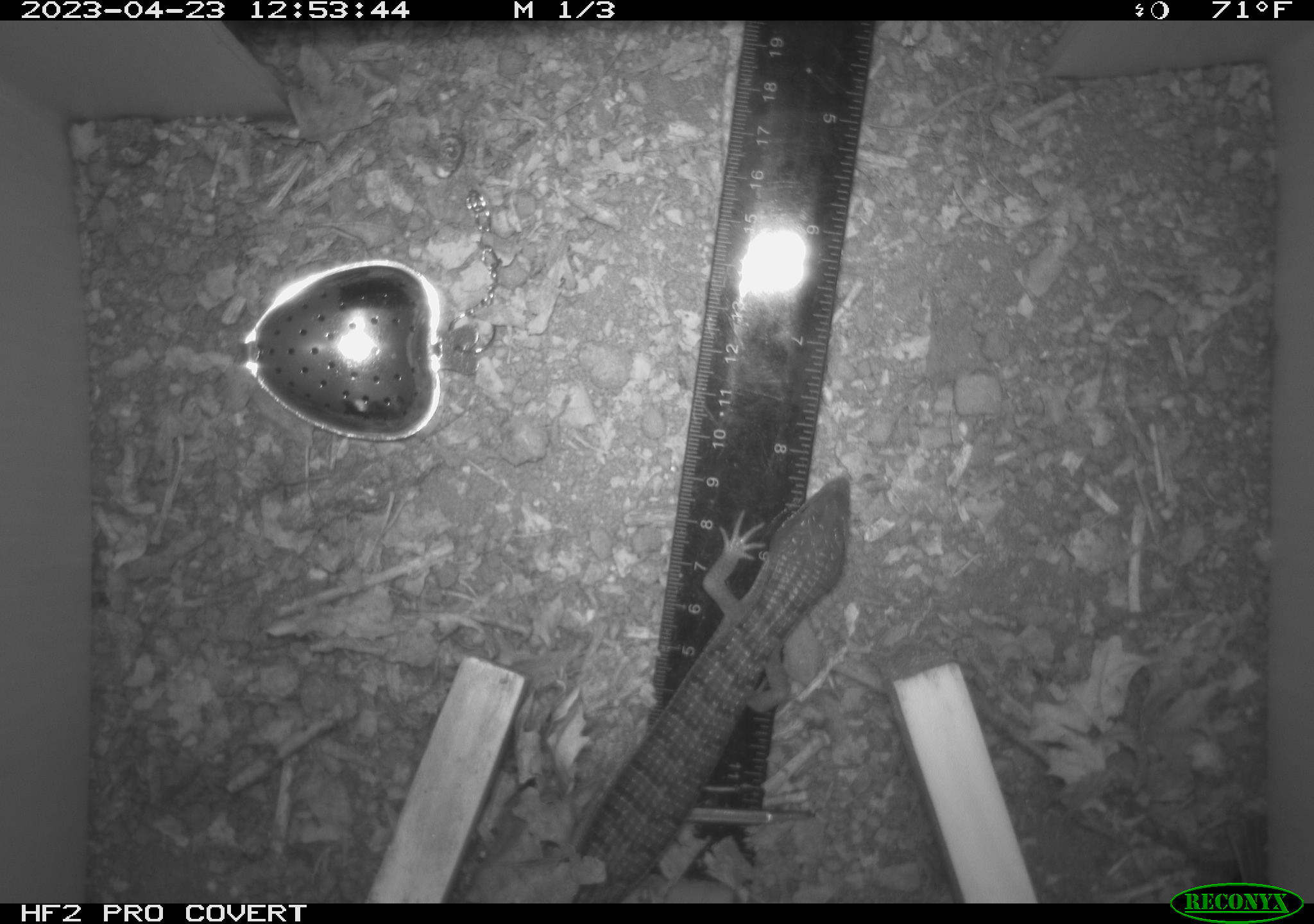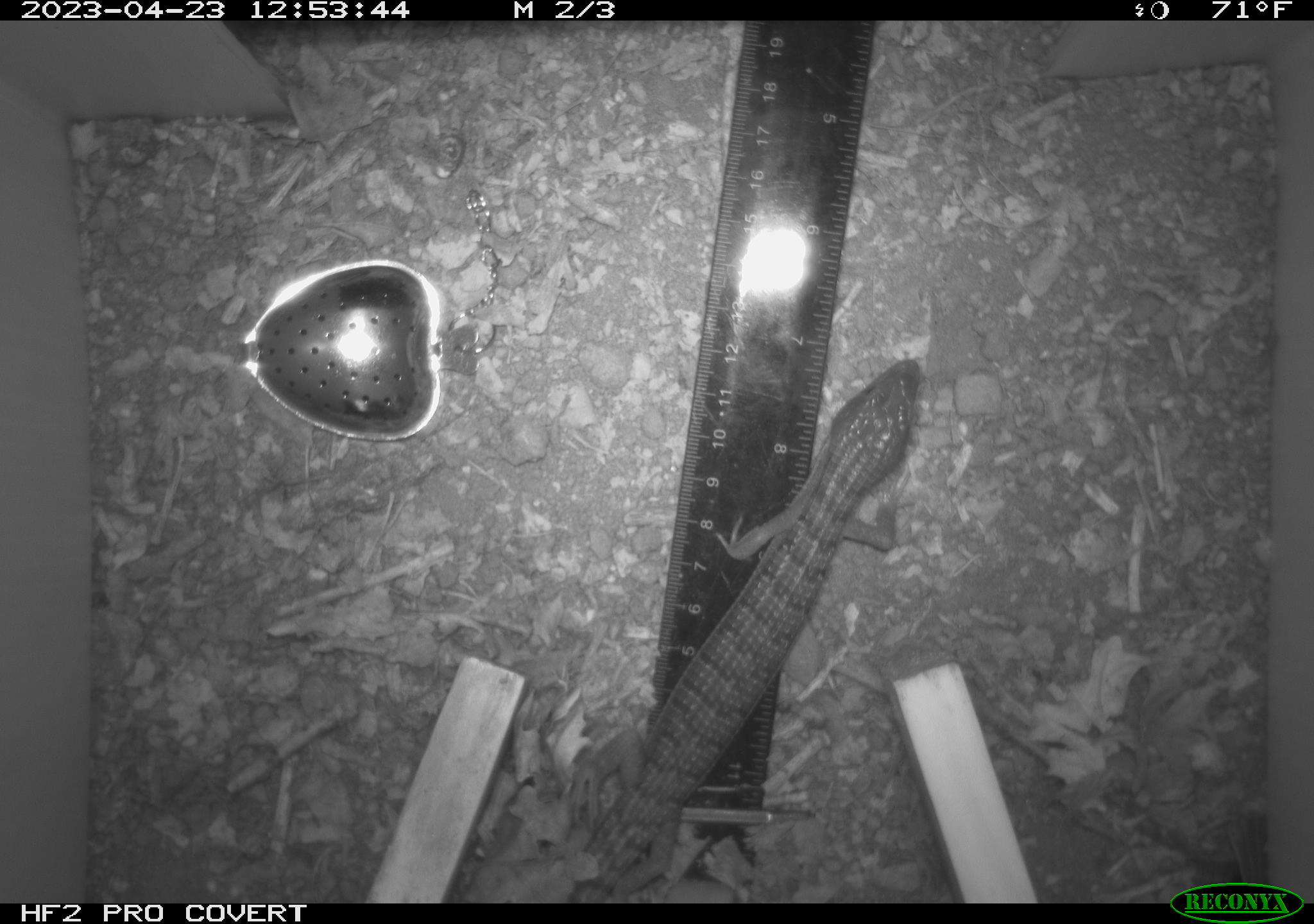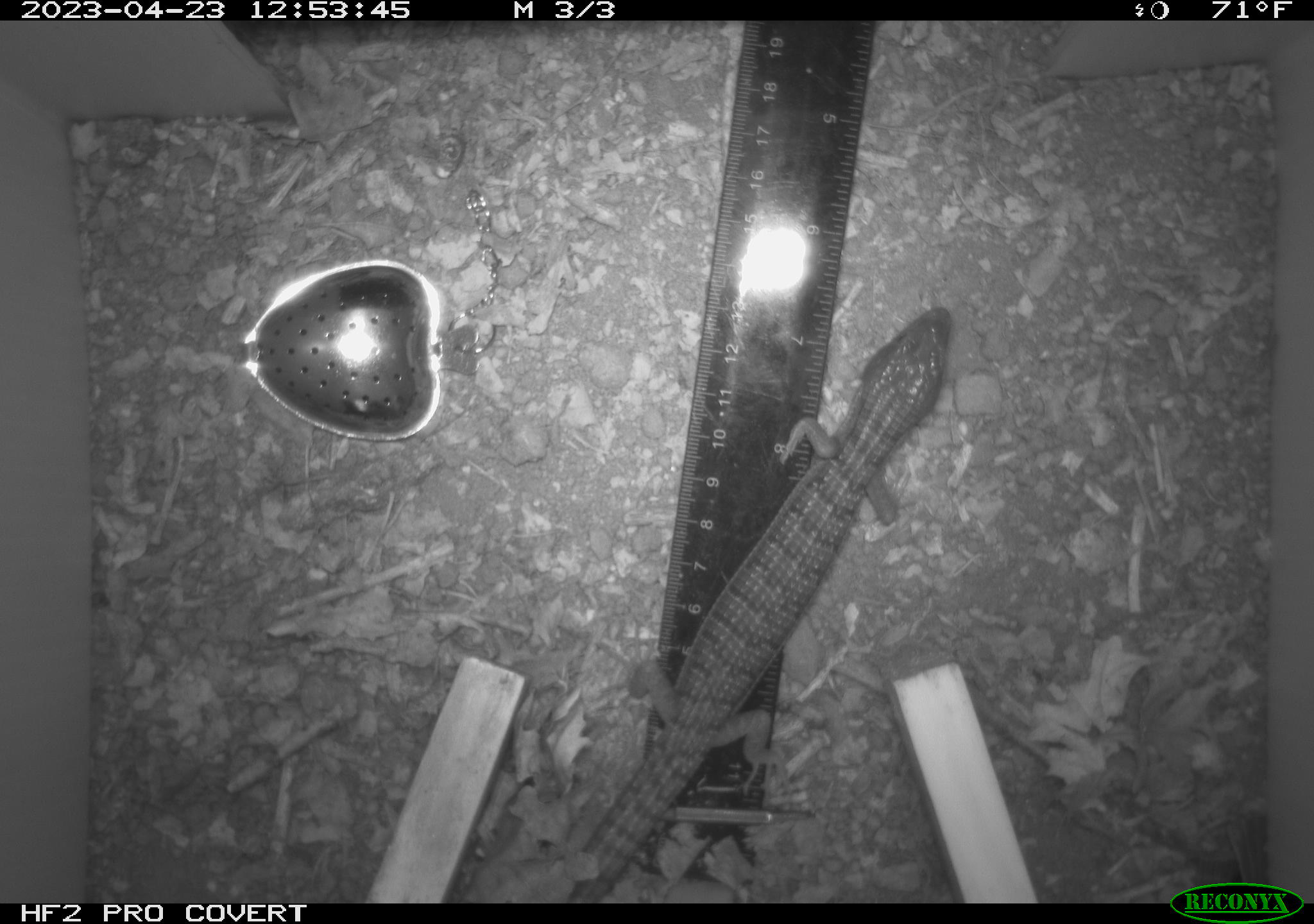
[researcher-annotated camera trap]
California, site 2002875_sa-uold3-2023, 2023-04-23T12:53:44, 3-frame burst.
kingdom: Animalia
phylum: Chordata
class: Reptilia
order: Squamata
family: Anguidae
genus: Elgaria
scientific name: Elgaria multicarinata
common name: southern alligator lizard